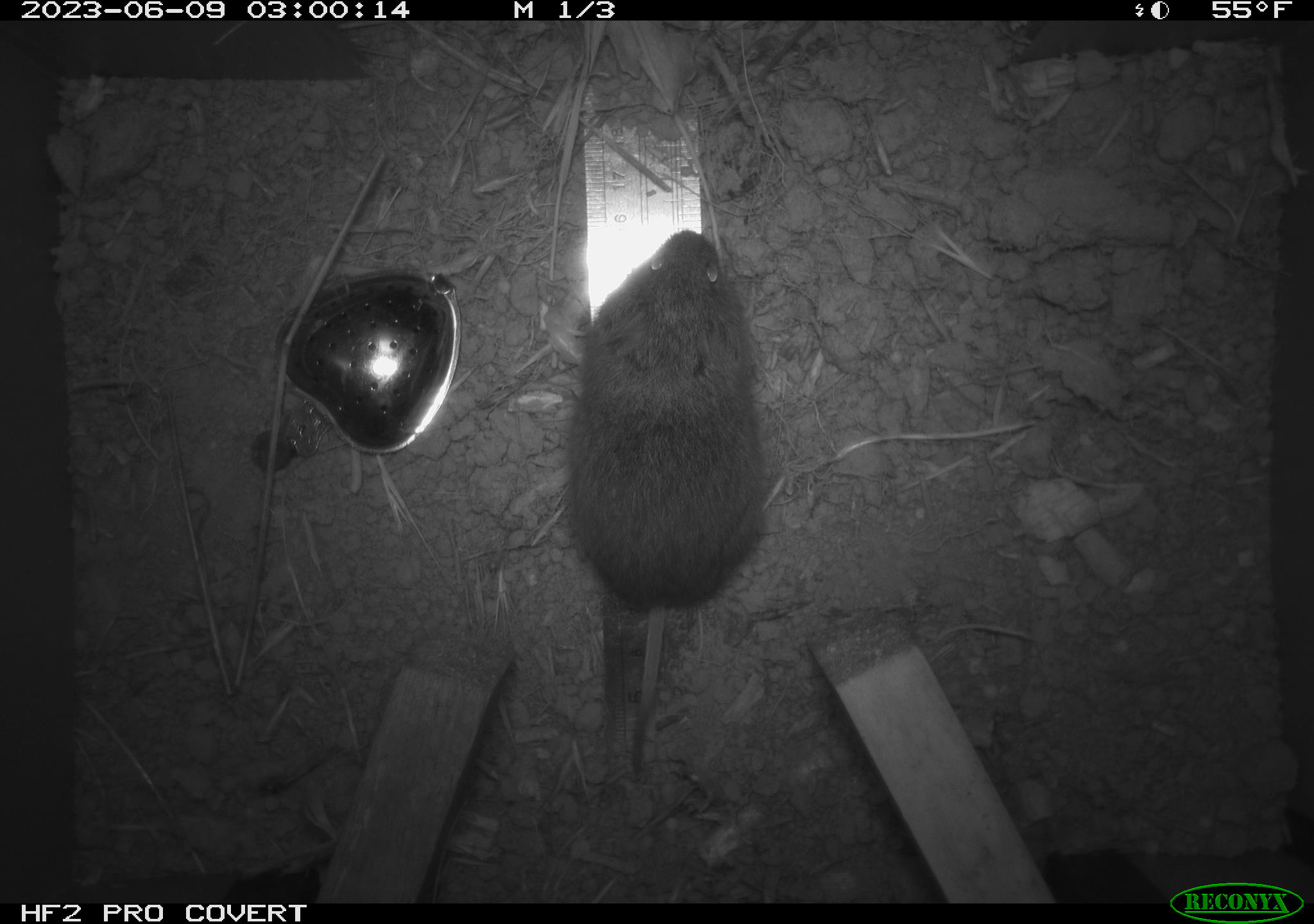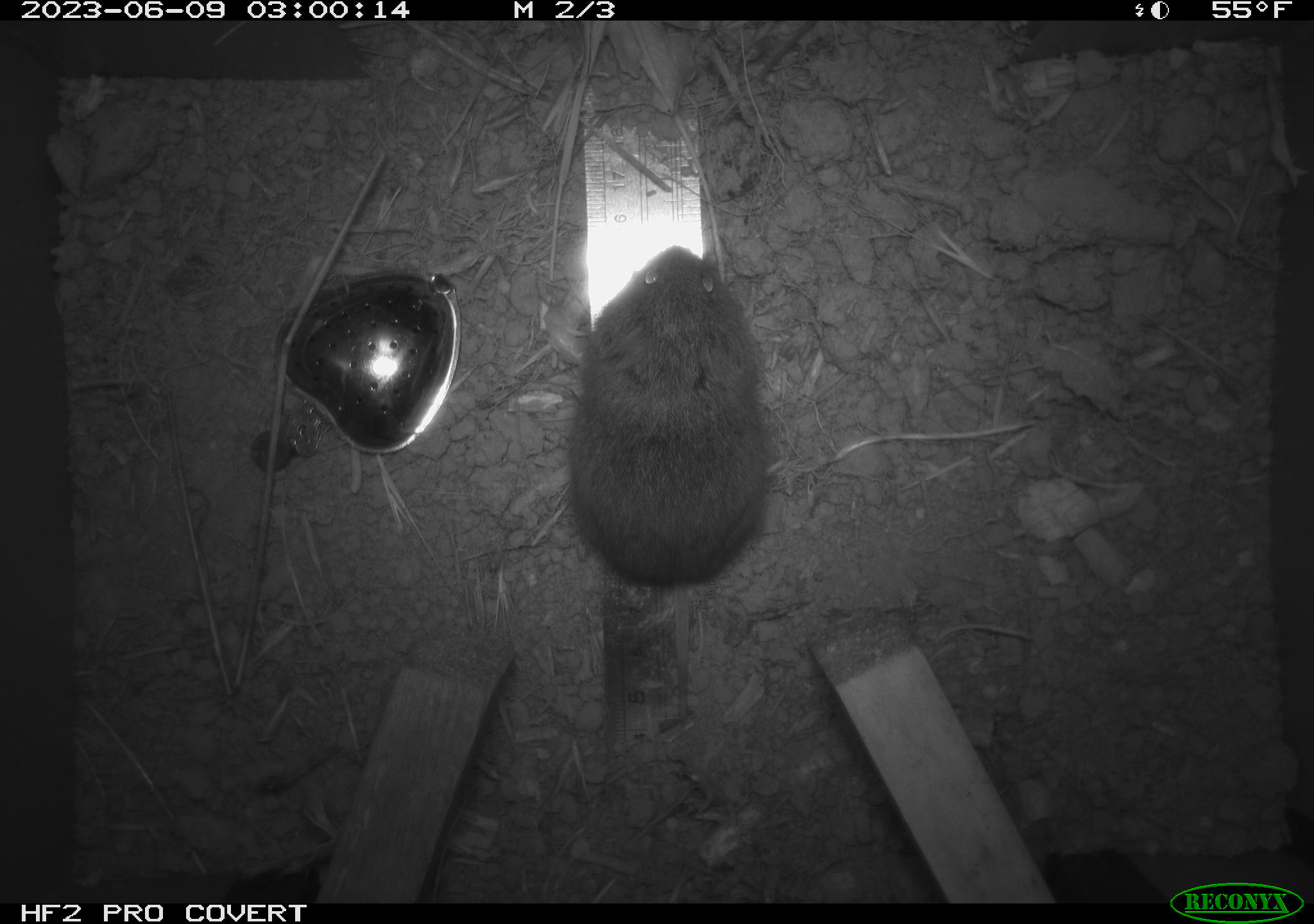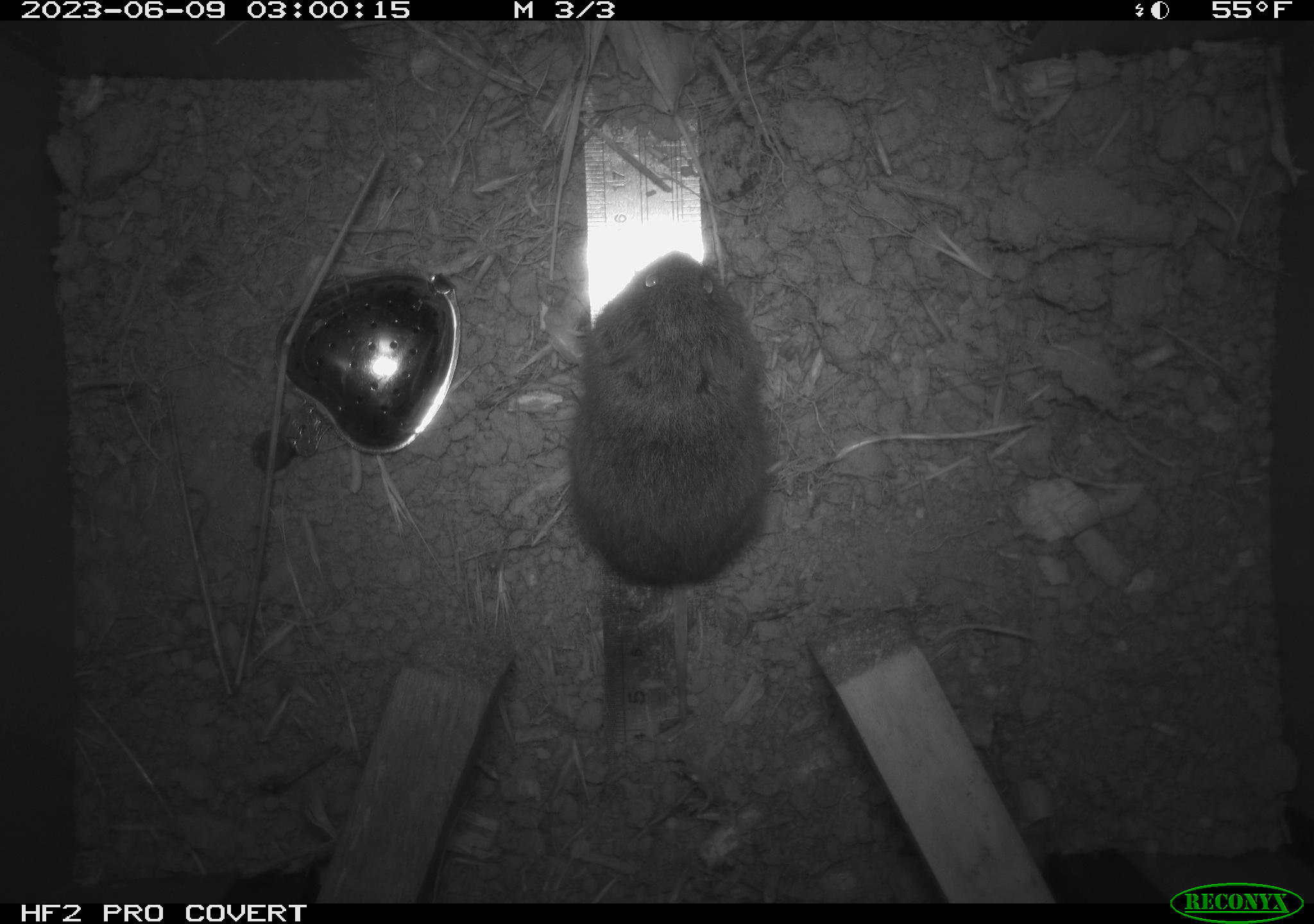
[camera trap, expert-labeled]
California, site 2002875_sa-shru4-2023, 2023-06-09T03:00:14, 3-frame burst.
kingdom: Animalia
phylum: Chordata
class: Mammalia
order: Rodentia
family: Cricetidae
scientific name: Arvicolinae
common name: voles, lemmings, and muskrats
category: arvicolinae subfamily